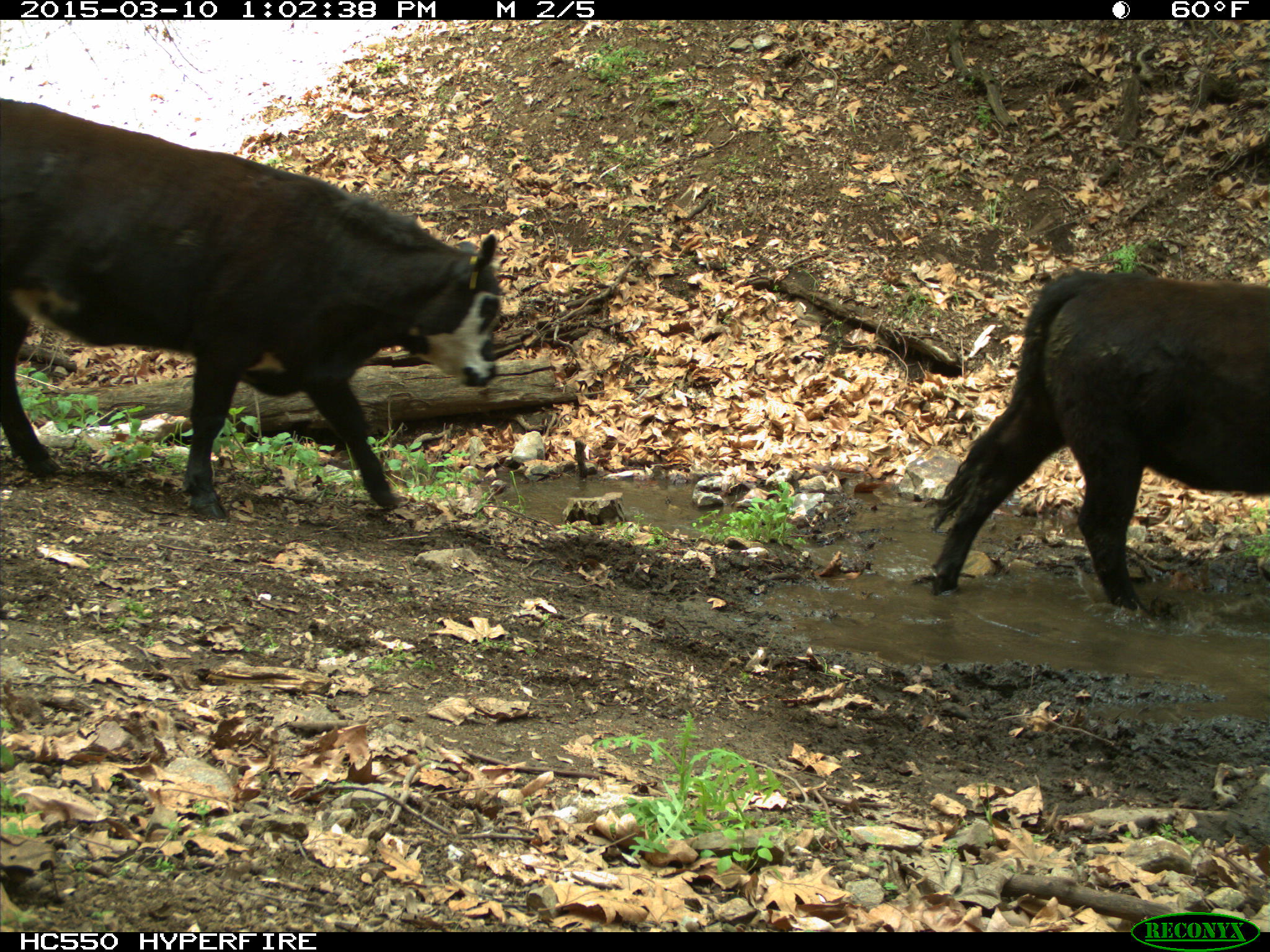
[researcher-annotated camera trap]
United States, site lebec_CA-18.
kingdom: Animalia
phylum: Chordata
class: Mammalia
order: Artiodactyla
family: Bovidae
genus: Bos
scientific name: Bos taurus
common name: domestic cow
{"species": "Bos taurus (domestic cow)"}